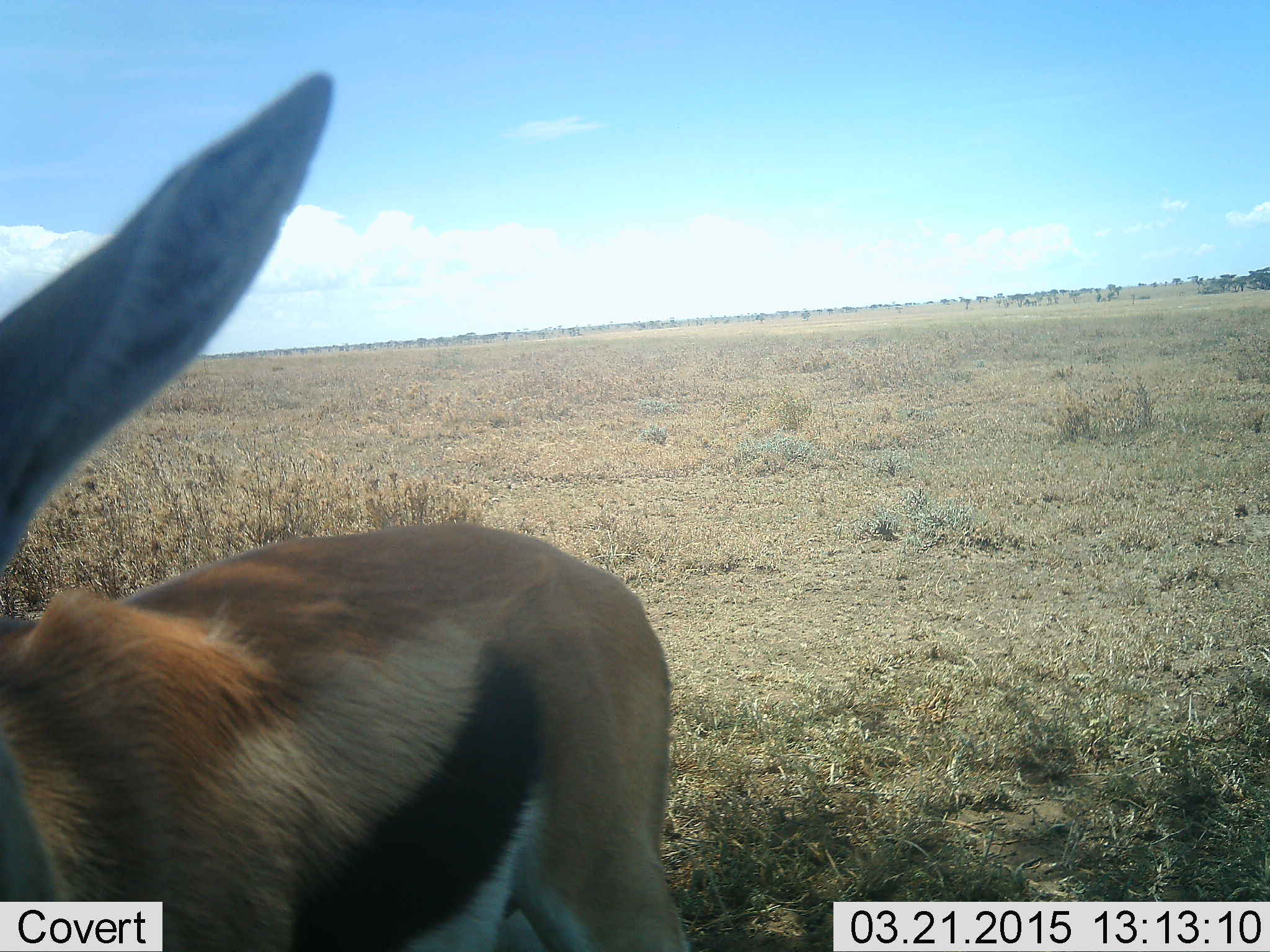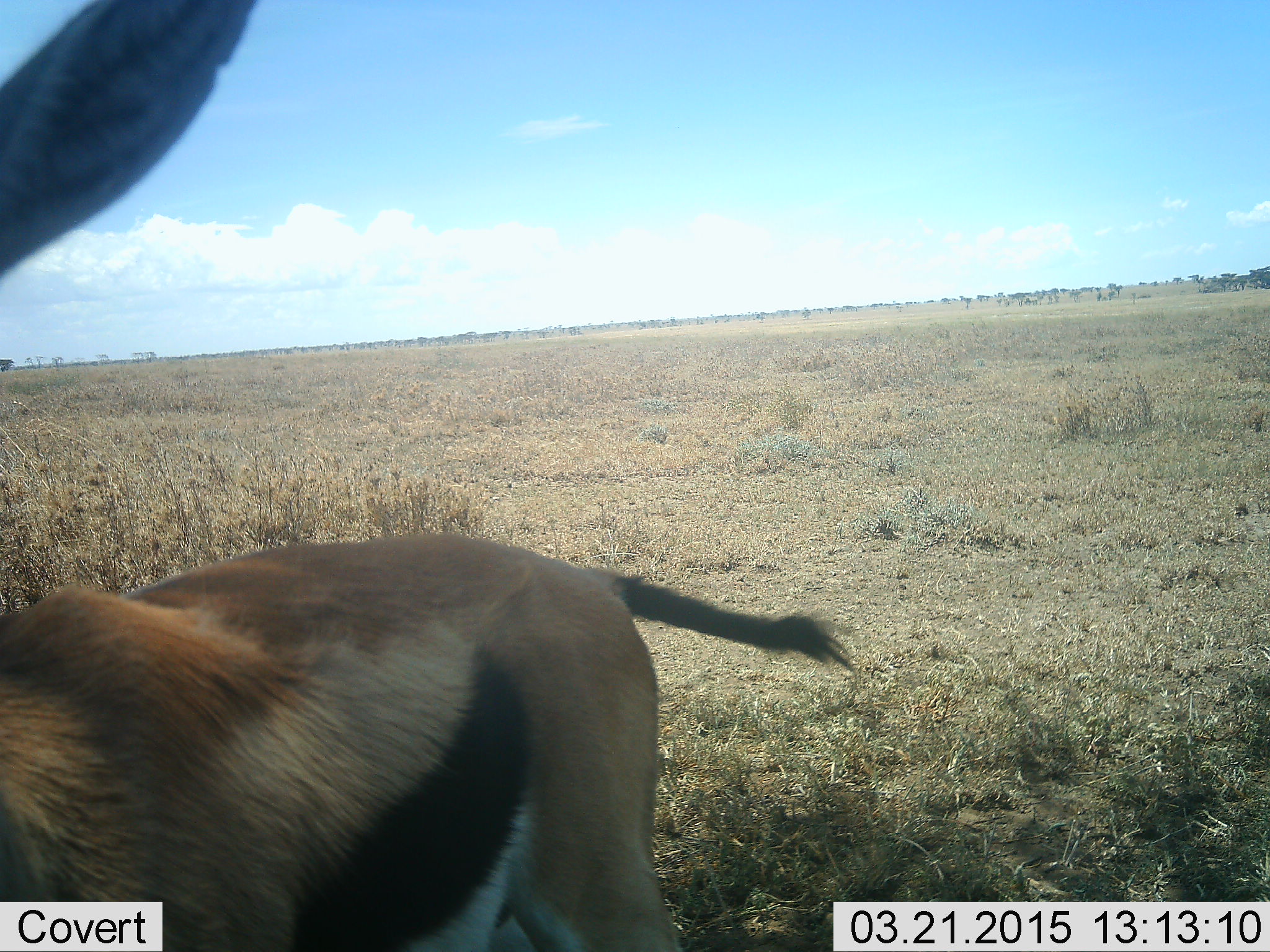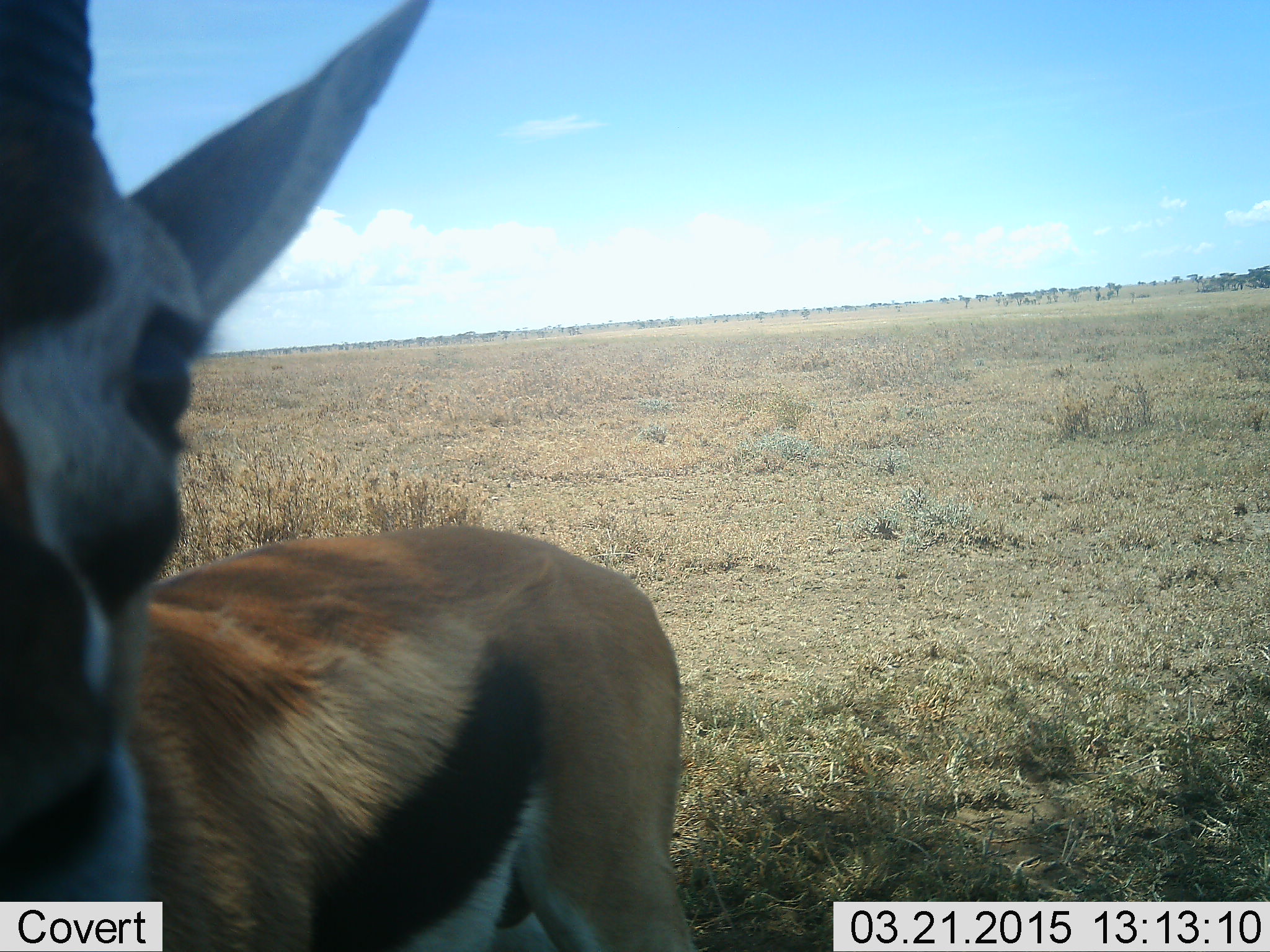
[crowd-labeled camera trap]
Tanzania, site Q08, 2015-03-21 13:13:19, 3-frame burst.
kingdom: Animalia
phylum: Chordata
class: Mammalia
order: Artiodactyla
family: Bovidae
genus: Eudorcas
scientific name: Eudorcas thomsonii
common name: thomson's gazelle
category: gazellethomsons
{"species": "gazellethomsons (thomson's gazelle) (Eudorcas thomsonii)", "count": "1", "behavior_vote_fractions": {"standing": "100%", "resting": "0%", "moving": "0%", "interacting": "0%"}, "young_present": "0%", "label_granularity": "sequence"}